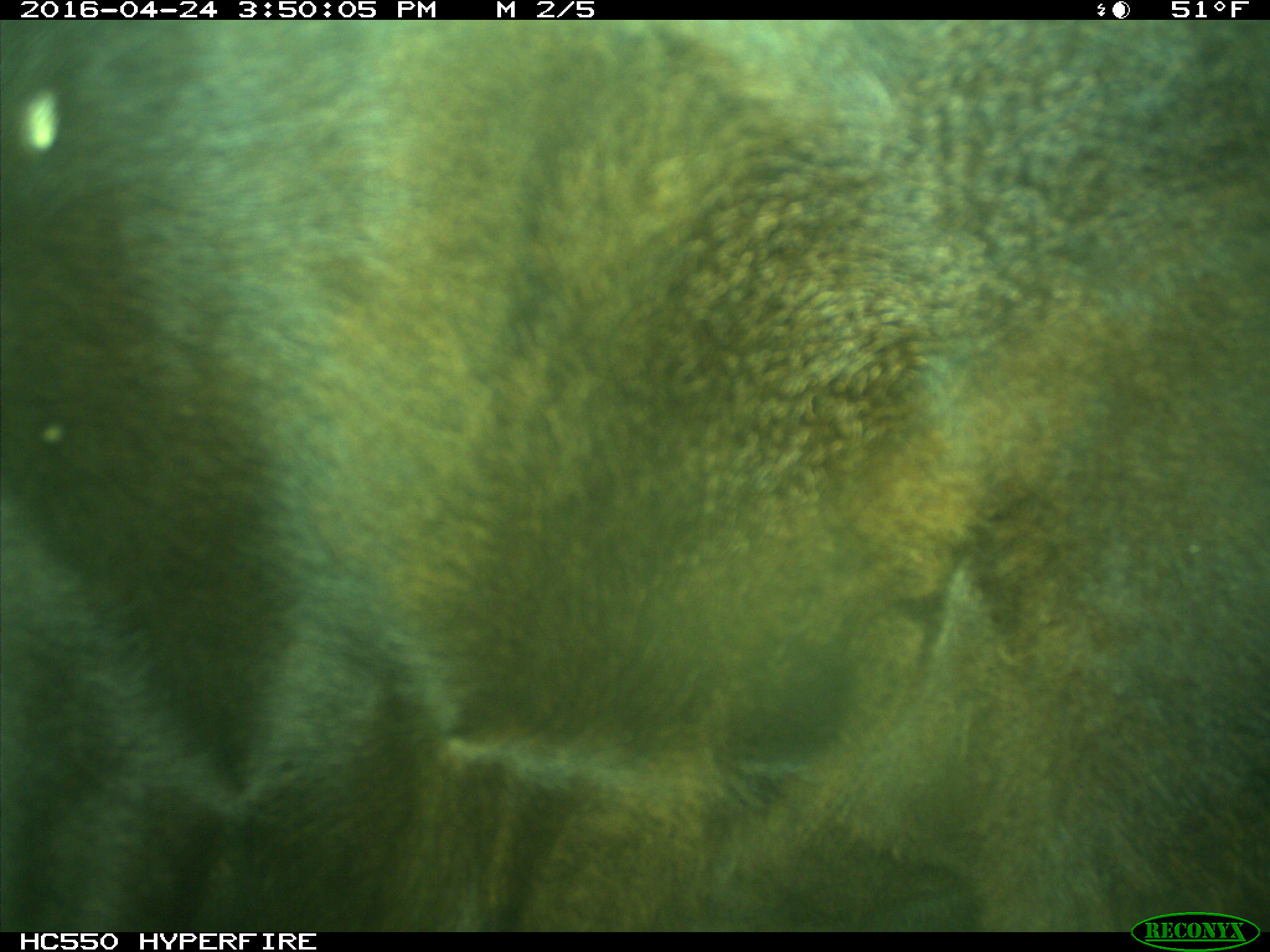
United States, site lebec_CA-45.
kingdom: Animalia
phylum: Chordata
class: Mammalia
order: Artiodactyla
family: Bovidae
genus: Bos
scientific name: Bos taurus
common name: domestic cow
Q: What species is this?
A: Bos taurus (domestic cow).